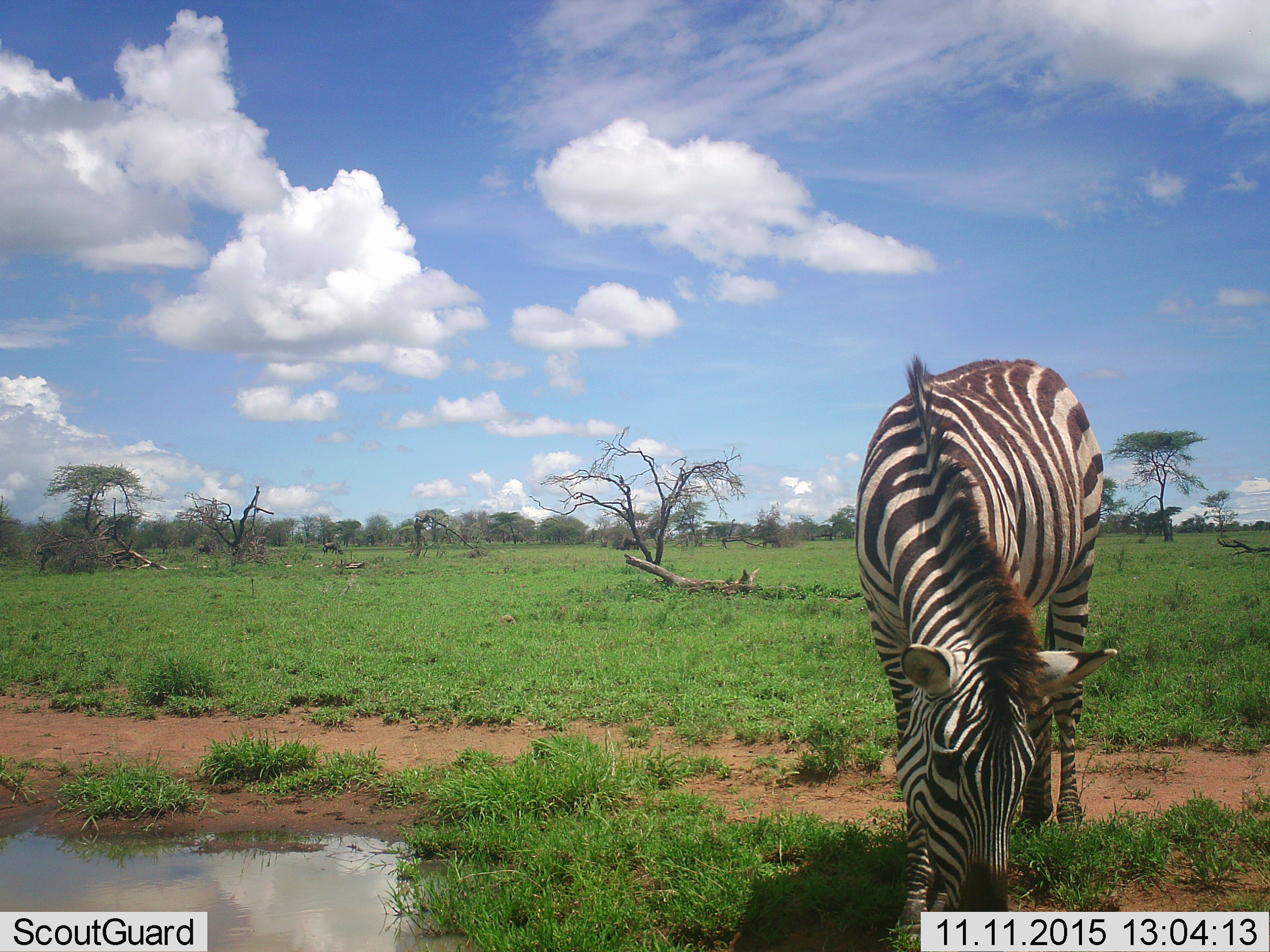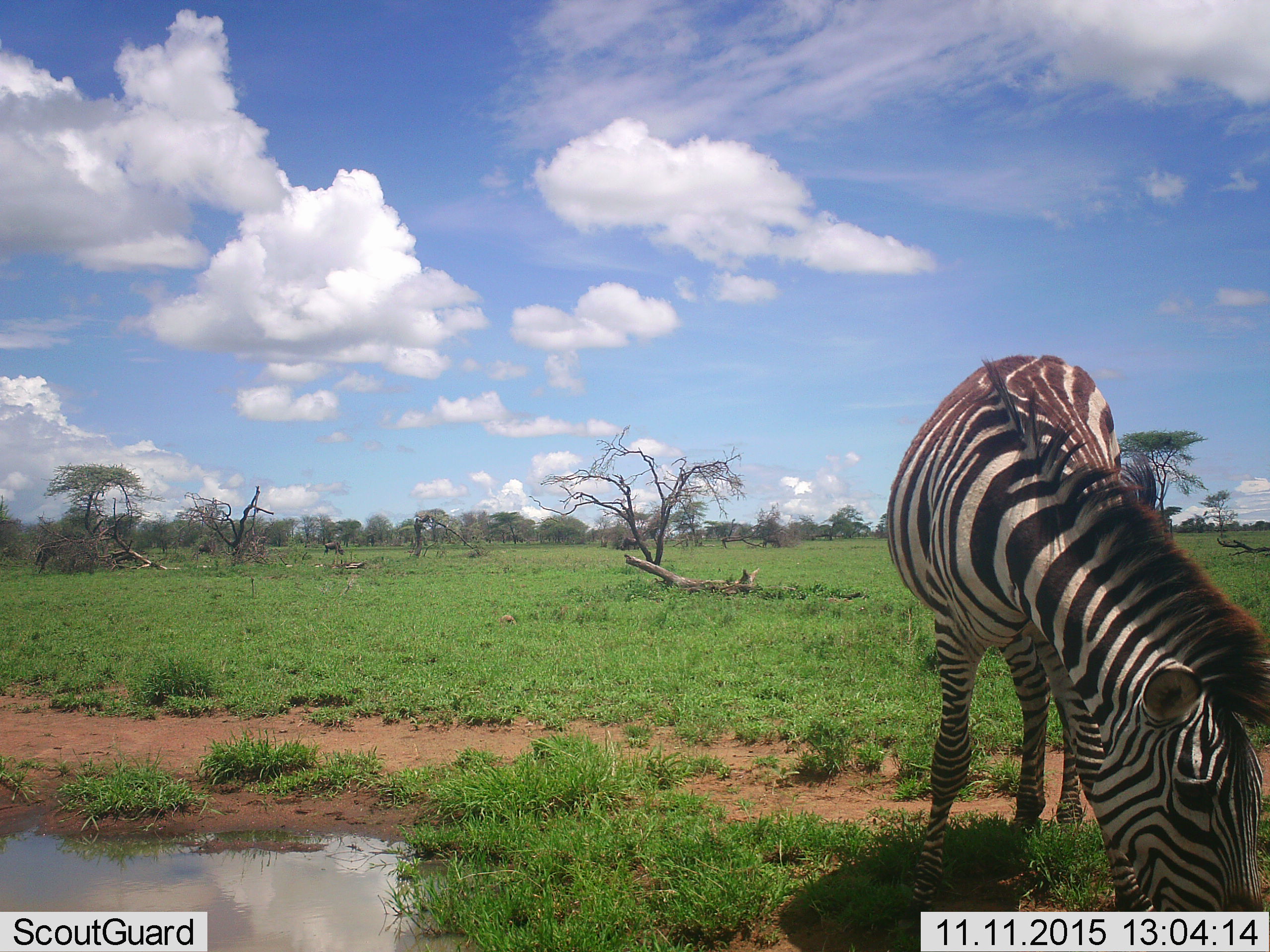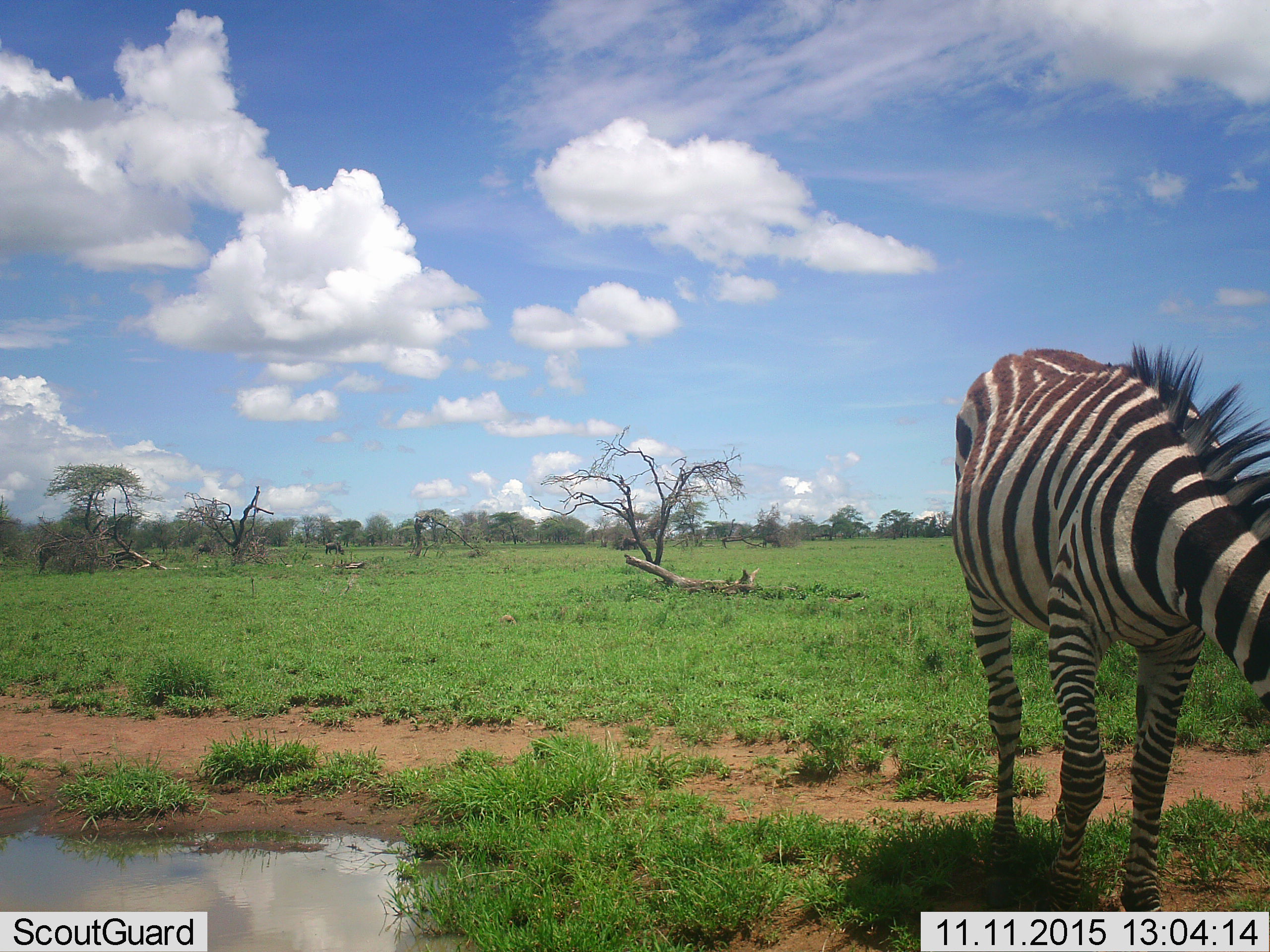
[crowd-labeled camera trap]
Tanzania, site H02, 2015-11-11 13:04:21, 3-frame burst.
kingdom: Animalia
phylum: Chordata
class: Mammalia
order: Perissodactyla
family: Equidae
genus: Equus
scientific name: Equus quagga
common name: plains zebra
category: zebra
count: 1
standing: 8%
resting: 0%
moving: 8%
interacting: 0%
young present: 0%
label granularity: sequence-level